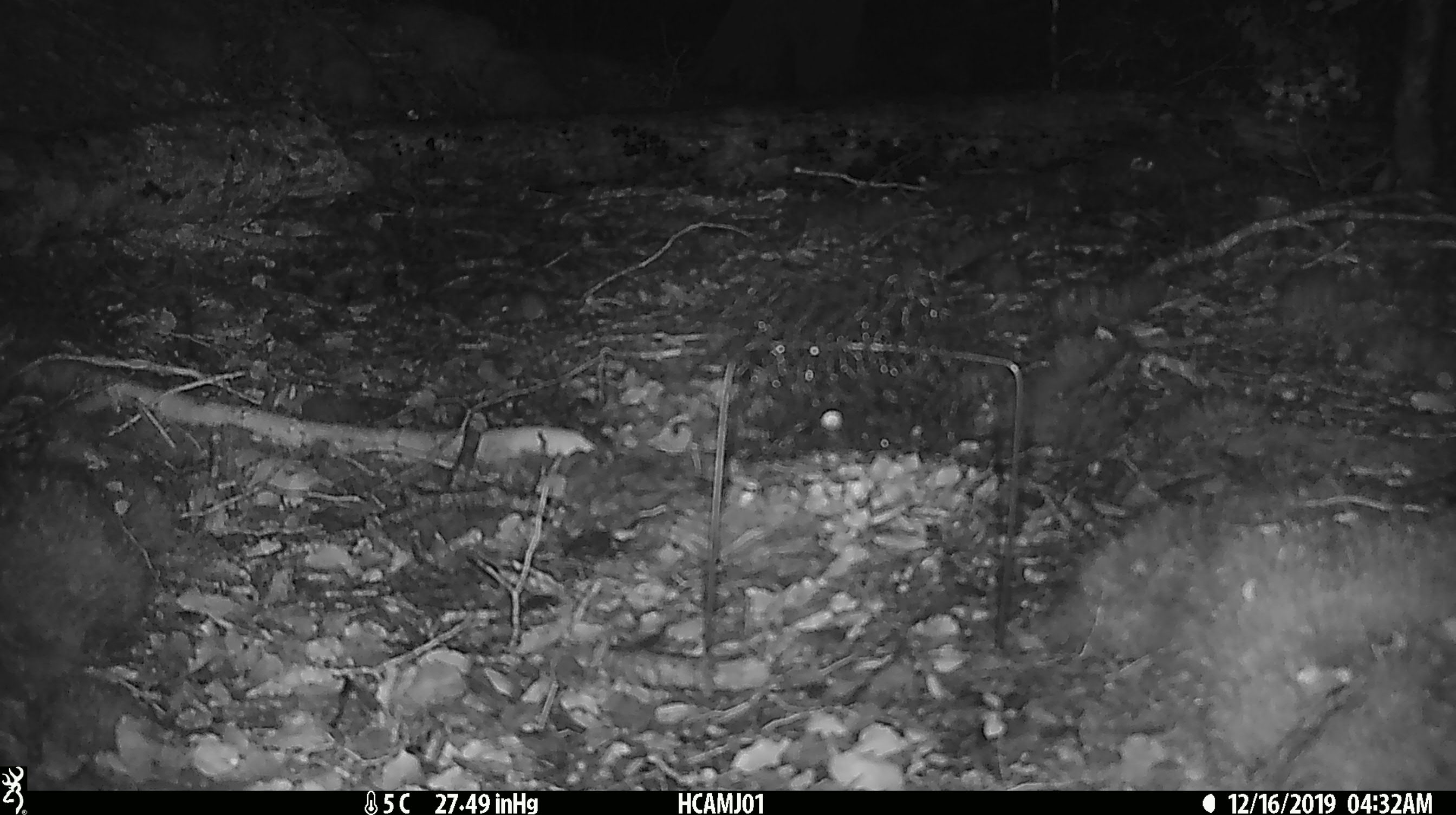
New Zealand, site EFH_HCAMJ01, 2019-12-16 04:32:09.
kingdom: Animalia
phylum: Chordata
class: Mammalia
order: Rodentia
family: Muridae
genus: Mus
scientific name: Mus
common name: mouse